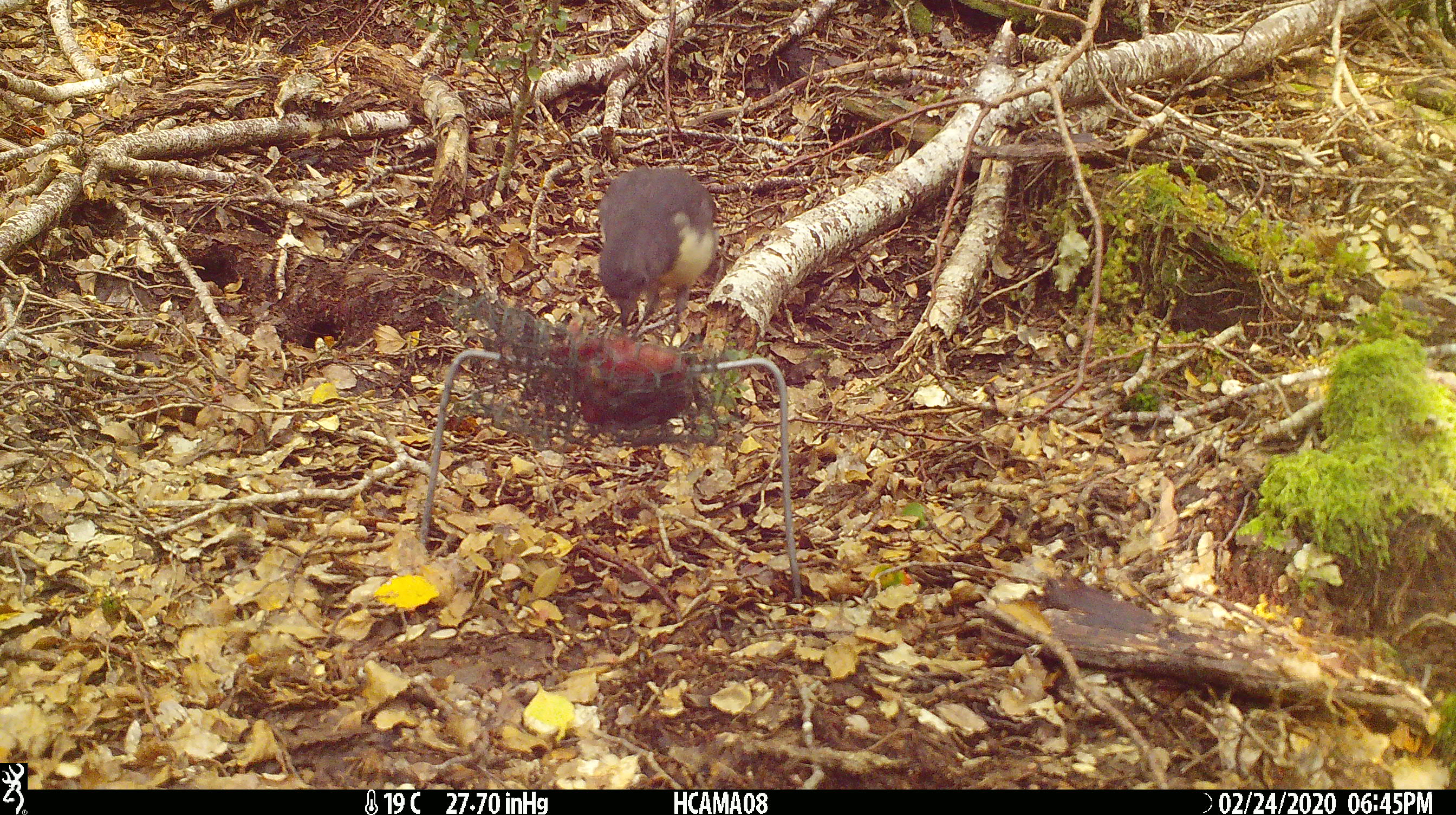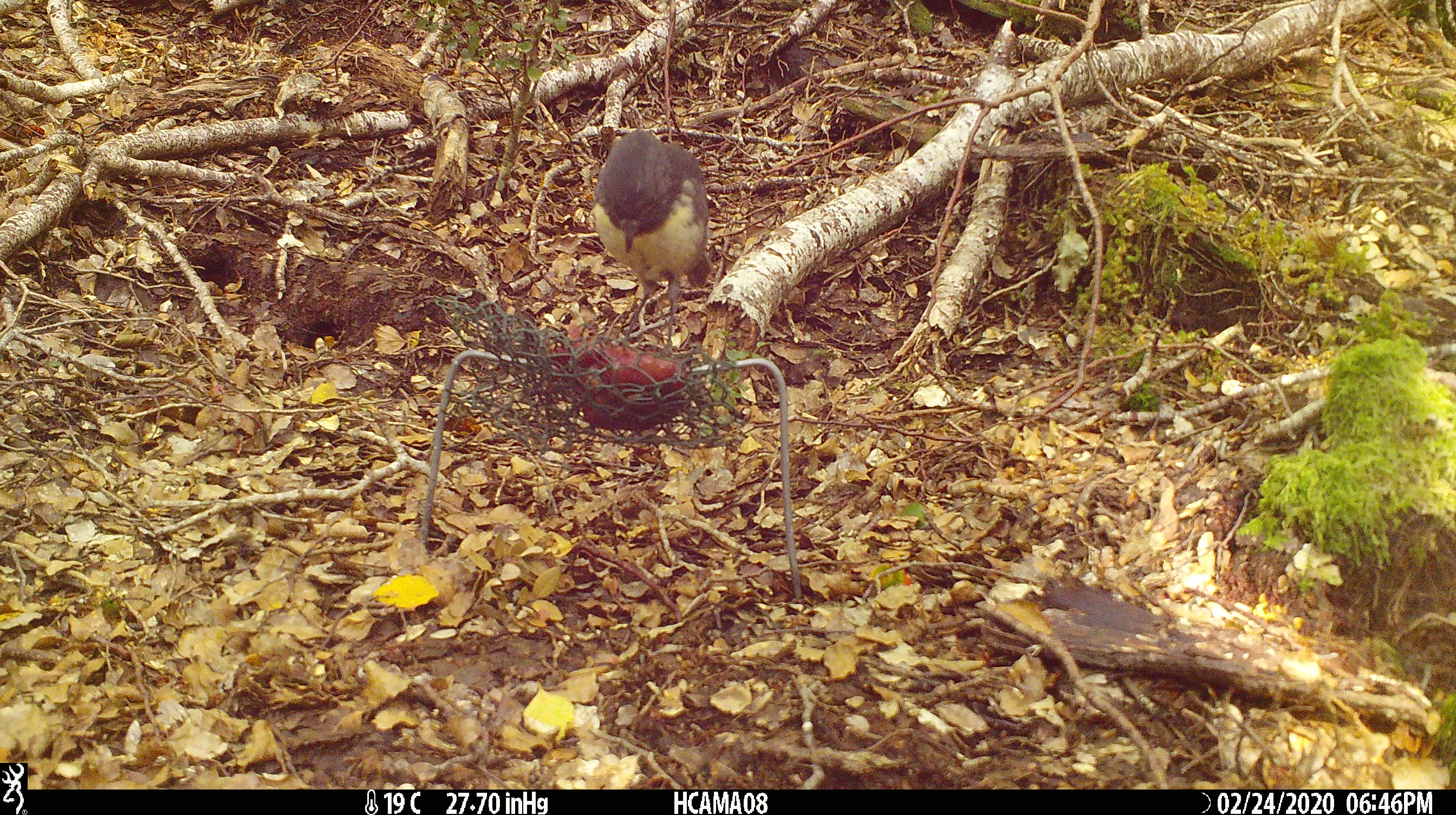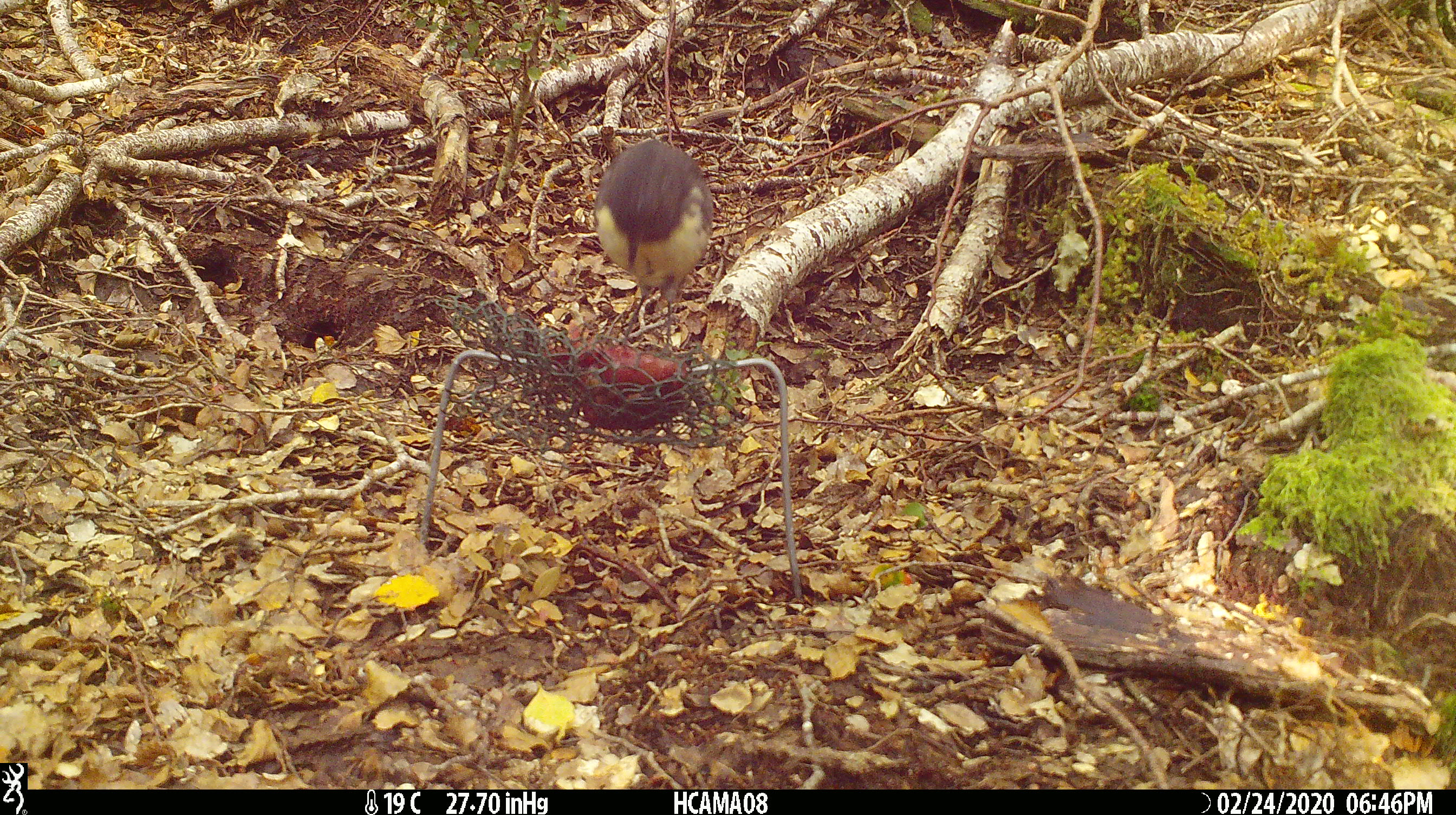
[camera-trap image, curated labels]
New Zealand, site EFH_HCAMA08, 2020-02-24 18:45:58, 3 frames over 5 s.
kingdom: Animalia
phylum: Chordata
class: Aves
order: Passeriformes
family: Petroicidae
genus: Petroica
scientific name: Petroica australis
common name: new zealand robin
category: robin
Robin (new zealand robin) (Petroica australis).